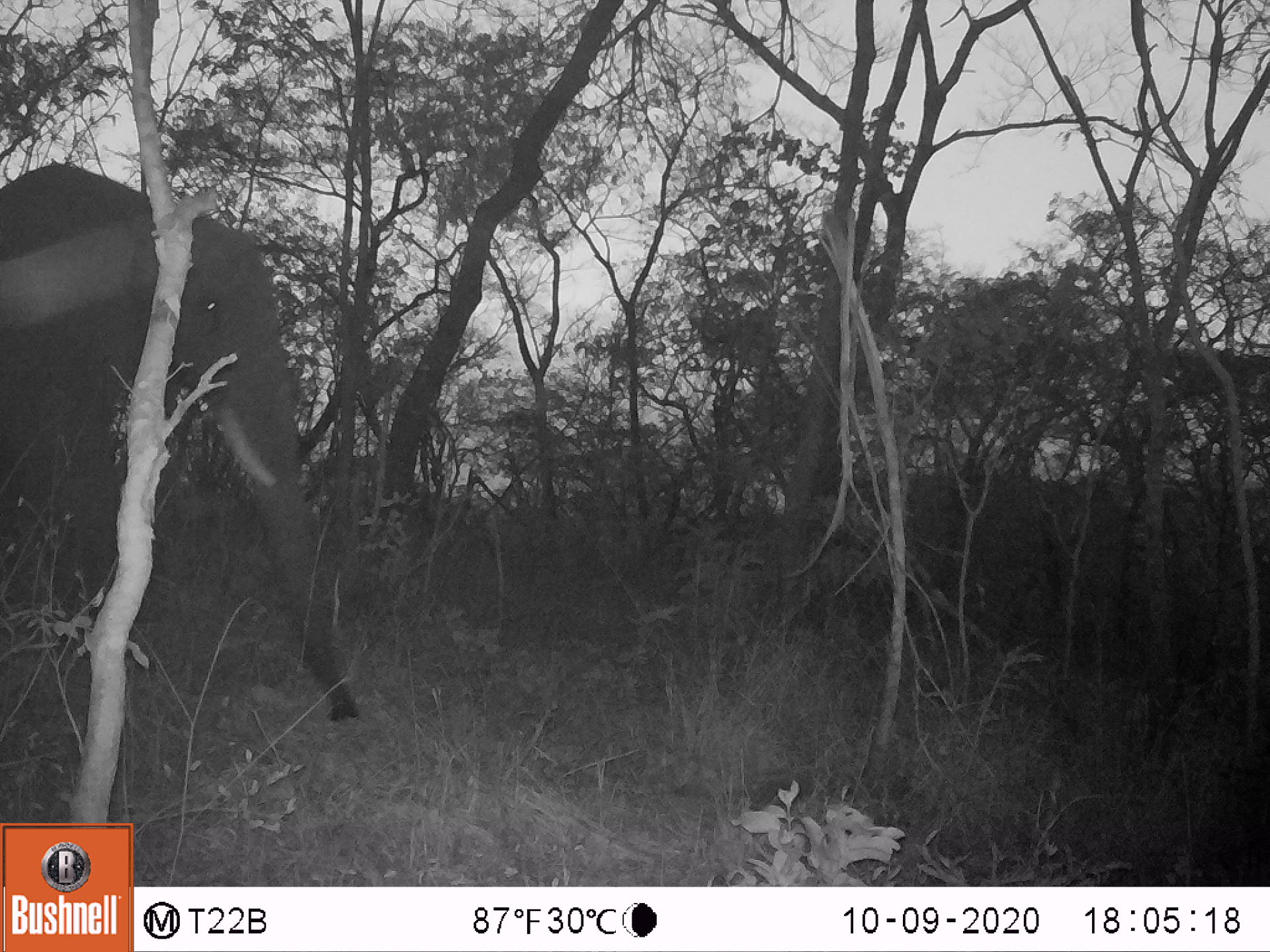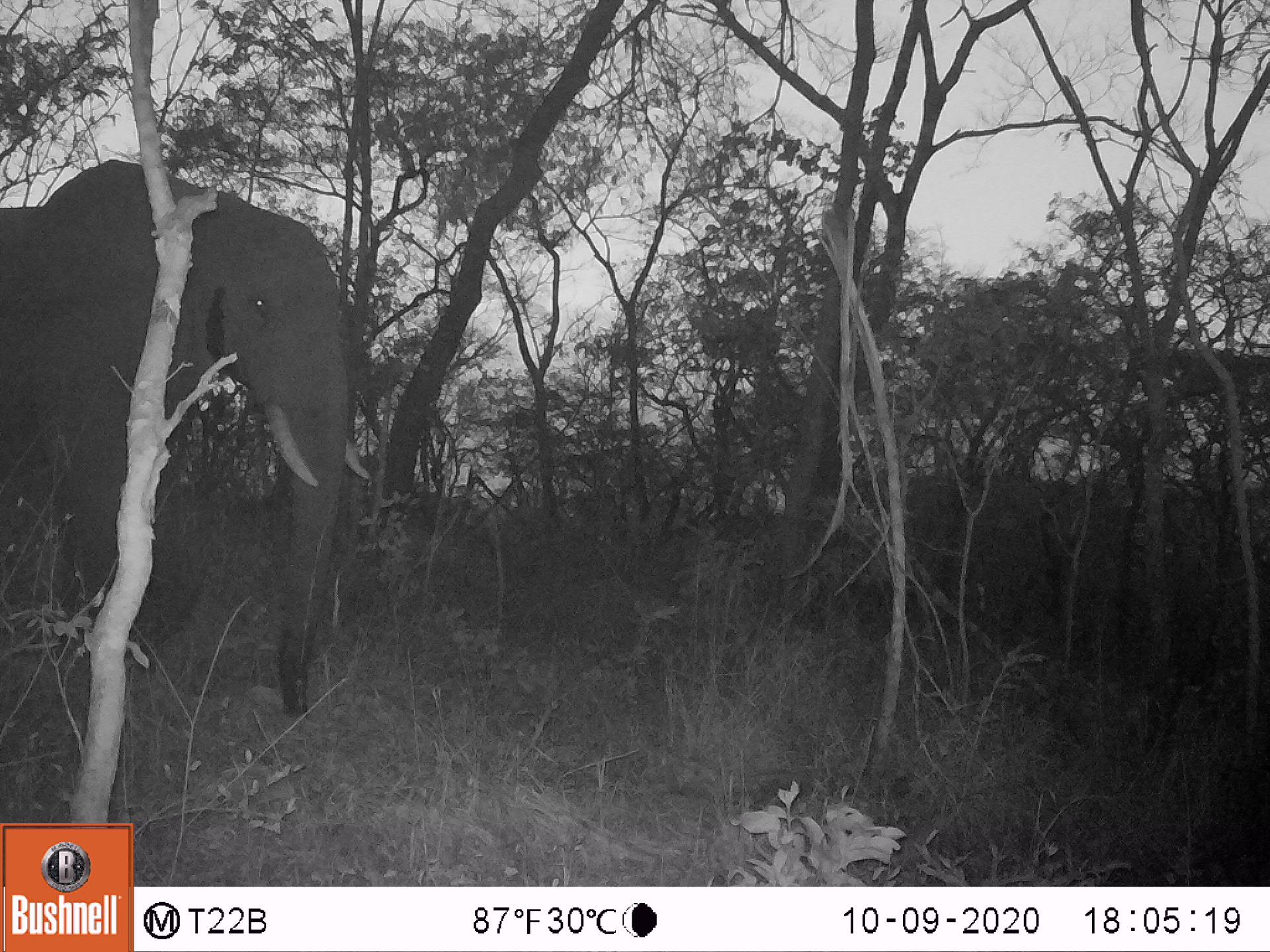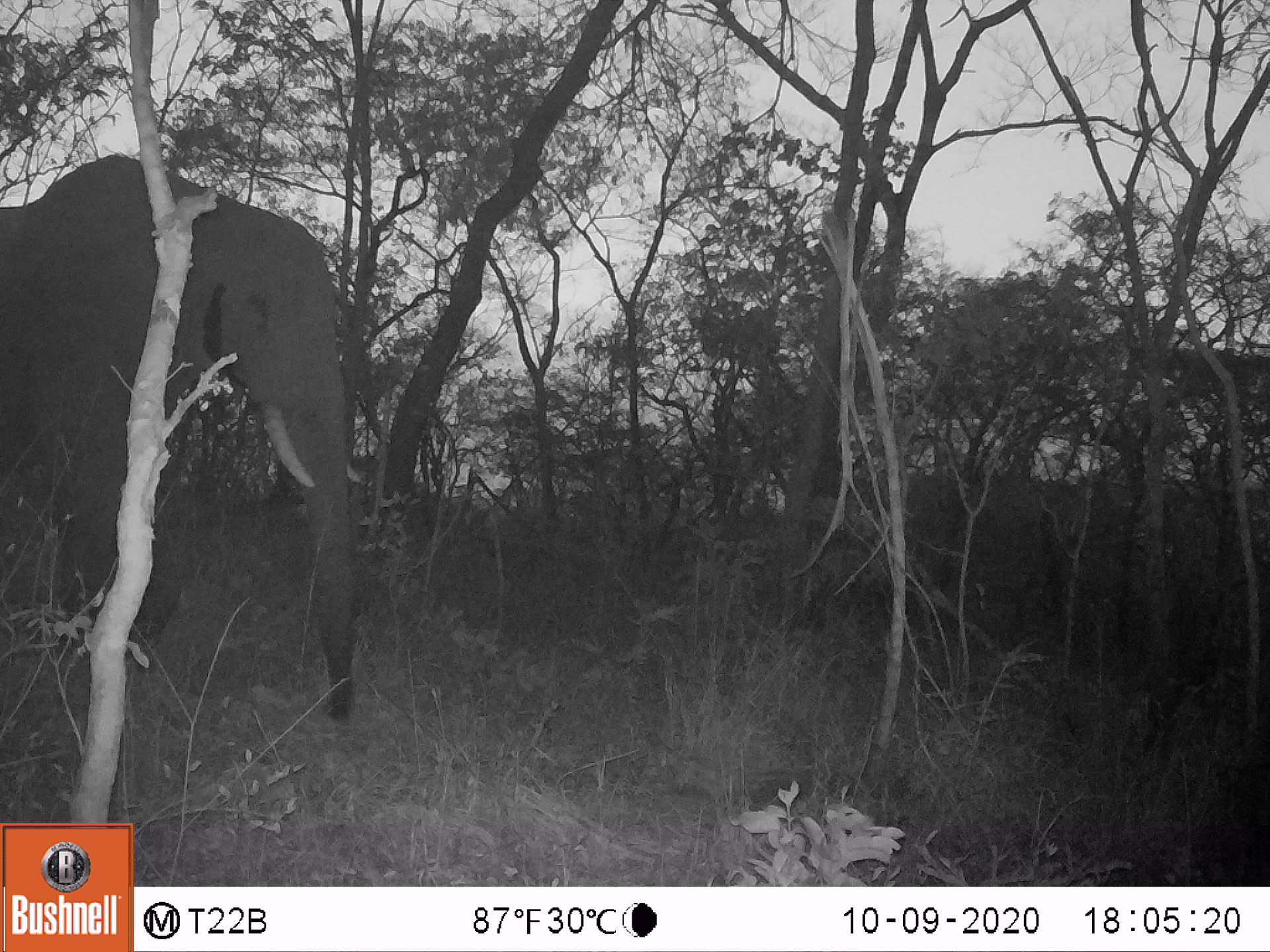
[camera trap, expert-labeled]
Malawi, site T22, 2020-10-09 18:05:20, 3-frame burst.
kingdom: Animalia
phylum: Chordata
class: Mammalia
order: Proboscidea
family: Elephantidae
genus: Loxodonta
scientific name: Loxodonta africana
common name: african savanna elephant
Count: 1.